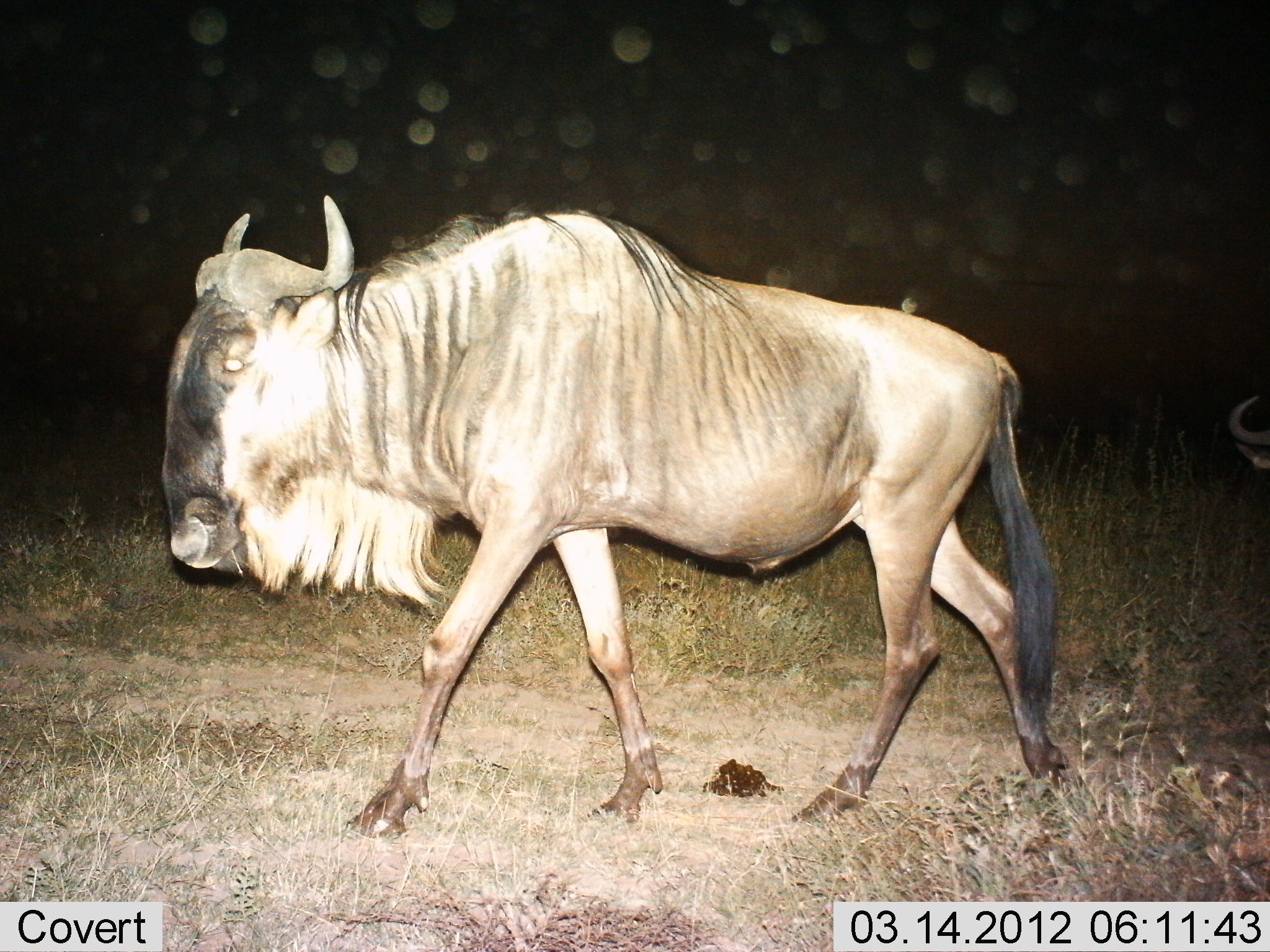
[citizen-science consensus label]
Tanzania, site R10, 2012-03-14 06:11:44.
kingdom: Animalia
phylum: Chordata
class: Mammalia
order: Artiodactyla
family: Bovidae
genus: Connochaetes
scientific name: Connochaetes taurinus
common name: blue wildebeest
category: wildebeest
Wildebeest (blue wildebeest) (Connochaetes taurinus), count 2. Behavior (volunteer vote fractions): standing 20%, resting 7%, moving 87%, interacting 0%. Young present (vote fraction): 0%. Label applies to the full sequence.